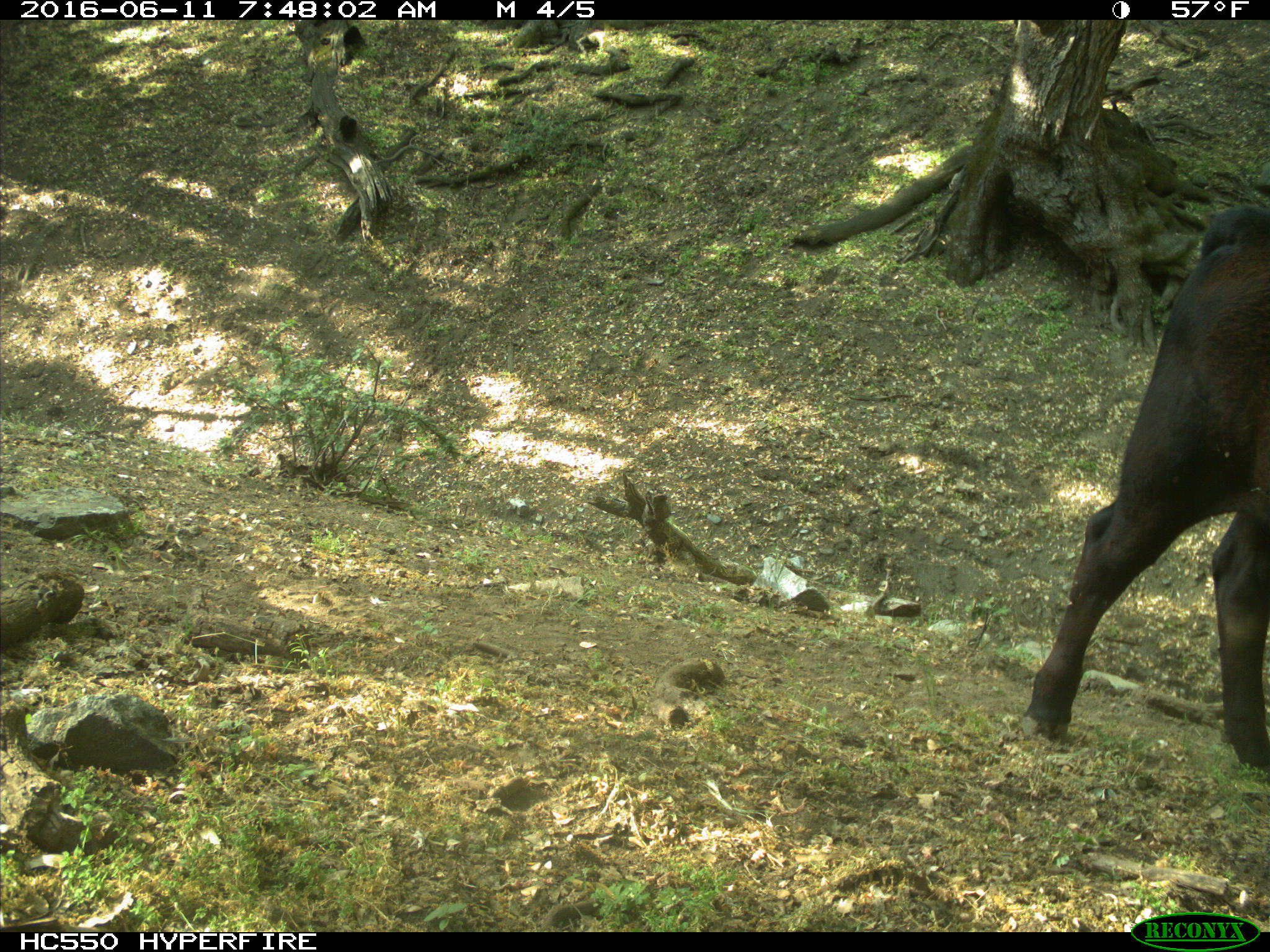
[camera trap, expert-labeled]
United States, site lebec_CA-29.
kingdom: Animalia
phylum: Chordata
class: Mammalia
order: Artiodactyla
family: Bovidae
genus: Bos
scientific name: Bos taurus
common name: domestic cow